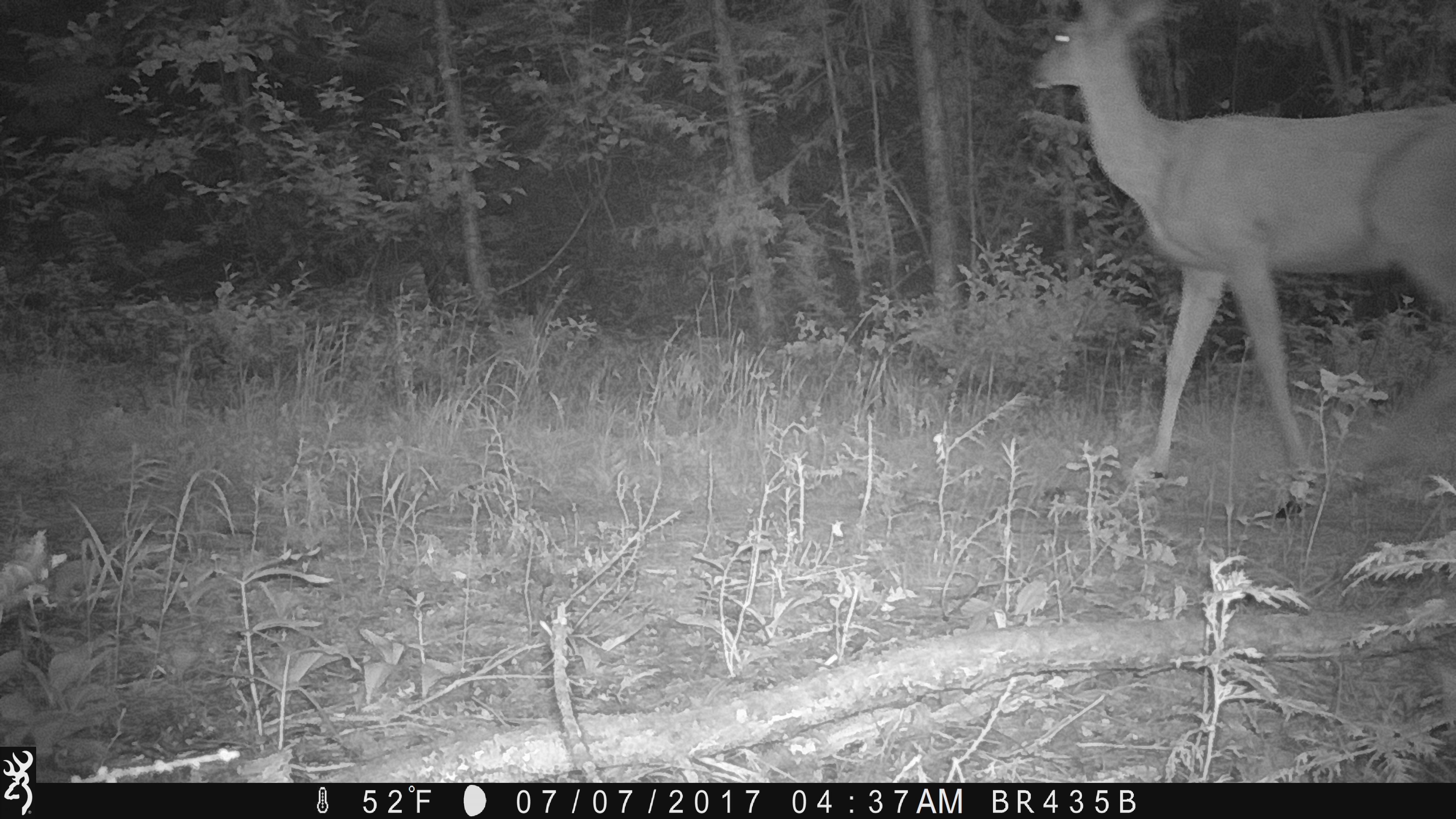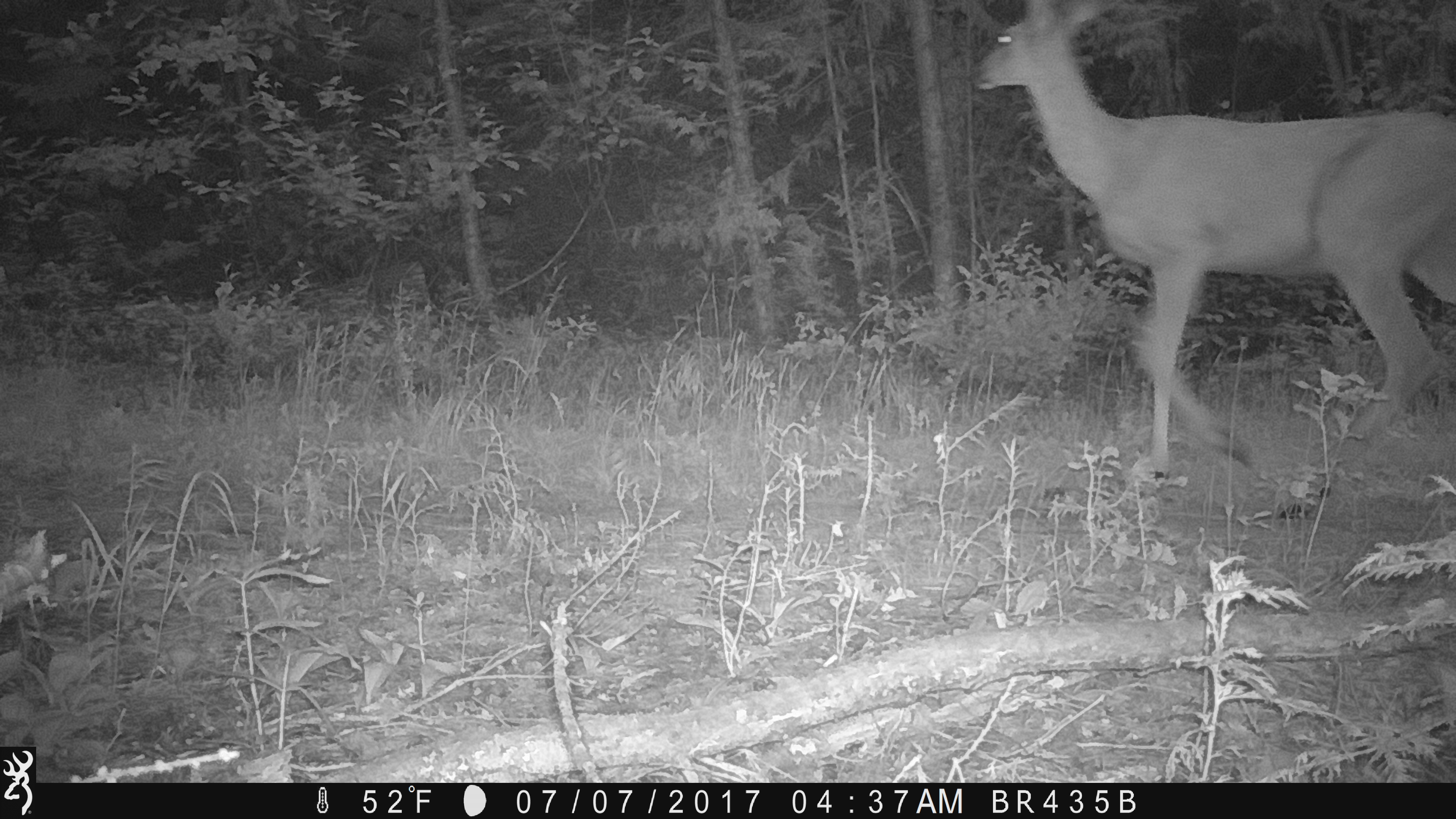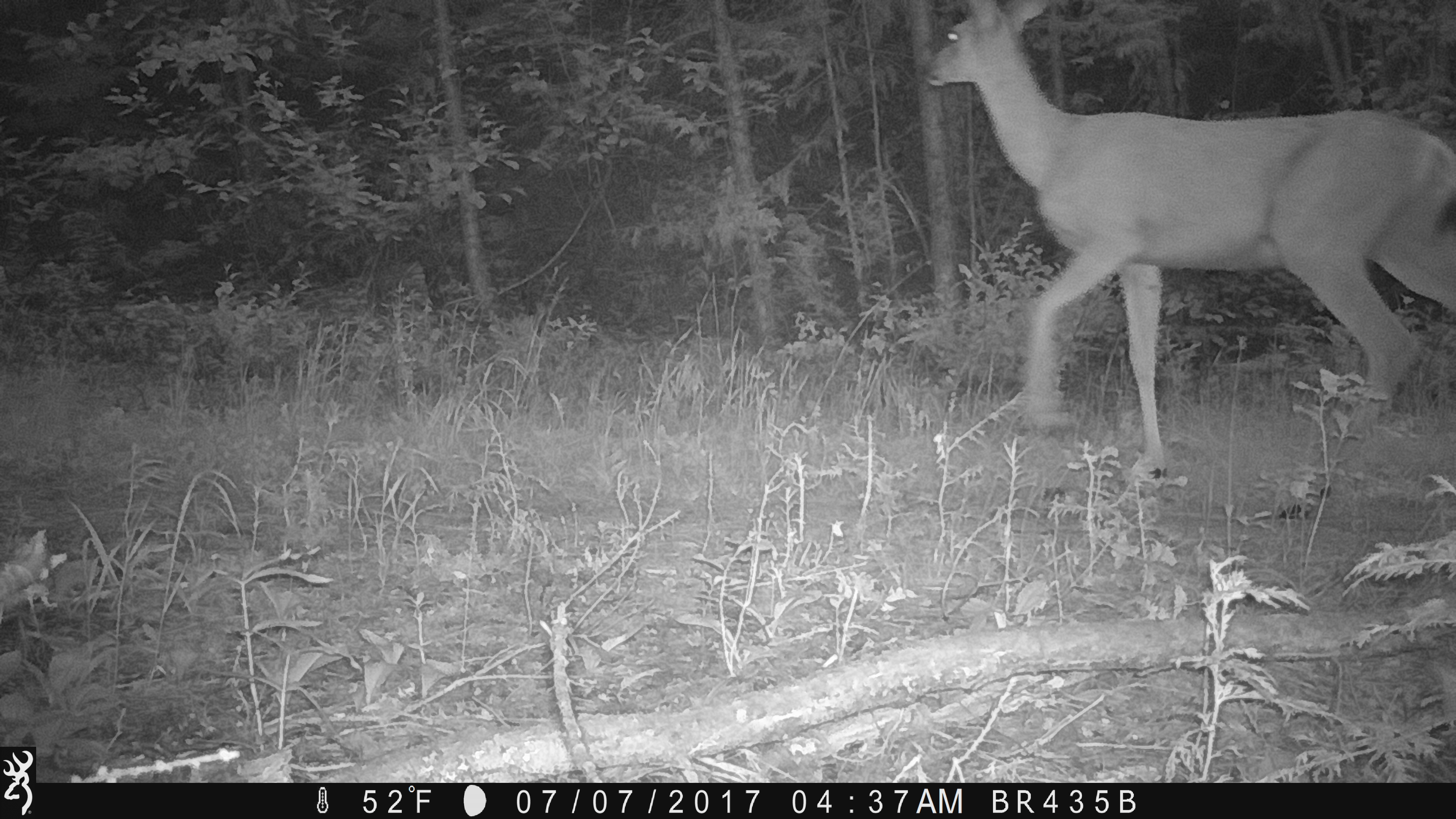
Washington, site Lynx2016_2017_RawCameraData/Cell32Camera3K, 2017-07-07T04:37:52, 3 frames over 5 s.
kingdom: Animalia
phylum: Chordata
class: Mammalia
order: Artiodactyla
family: Cervidae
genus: Odocoileus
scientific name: Odocoileus hemionus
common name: mule deer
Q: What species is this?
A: Odocoileus hemionus (mule deer).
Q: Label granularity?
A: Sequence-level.